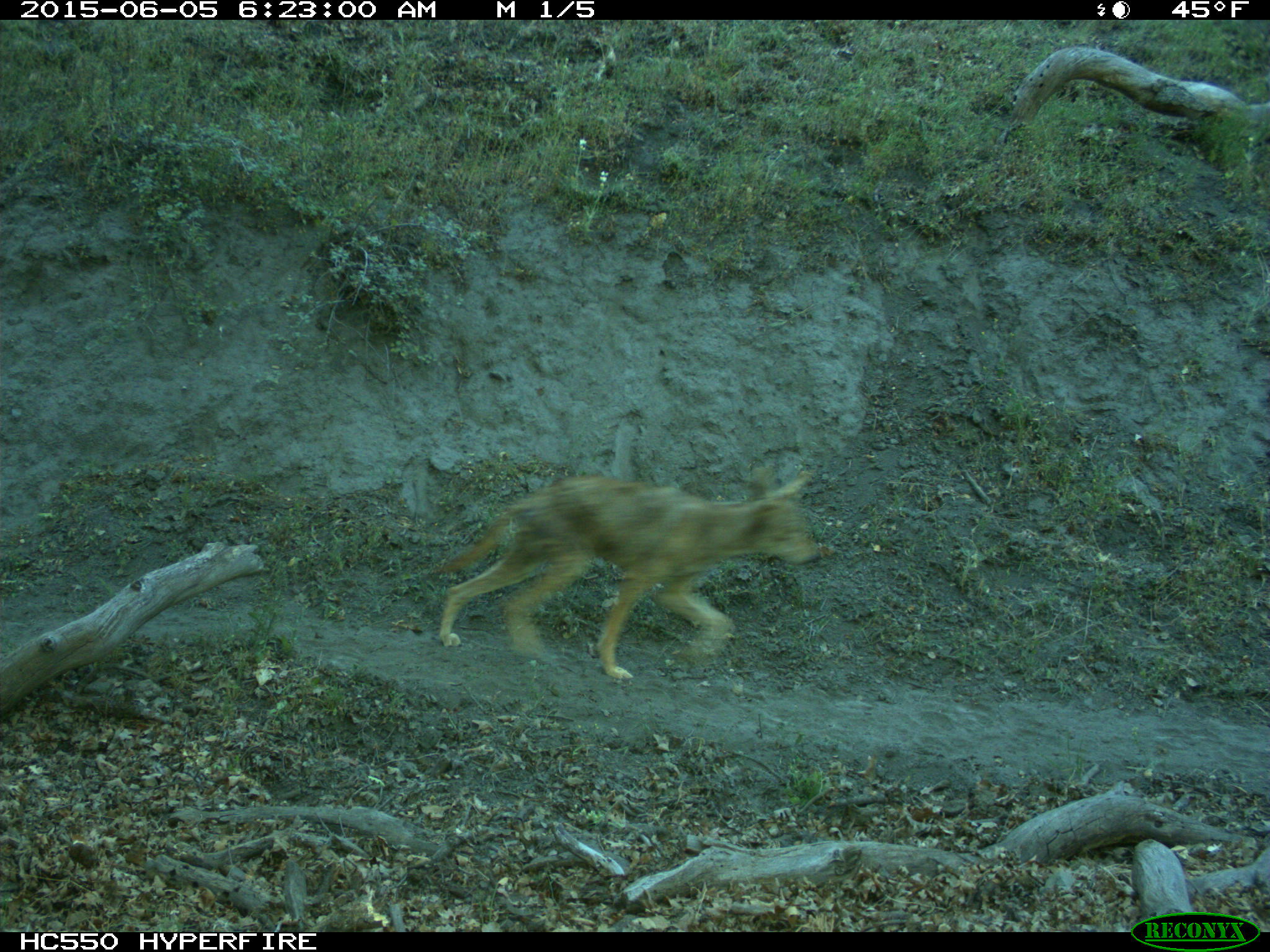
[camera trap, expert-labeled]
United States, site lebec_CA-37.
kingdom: Animalia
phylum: Chordata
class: Mammalia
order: Carnivora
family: Canidae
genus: Canis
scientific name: Canis latrans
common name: coyote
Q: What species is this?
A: Canis latrans (coyote).